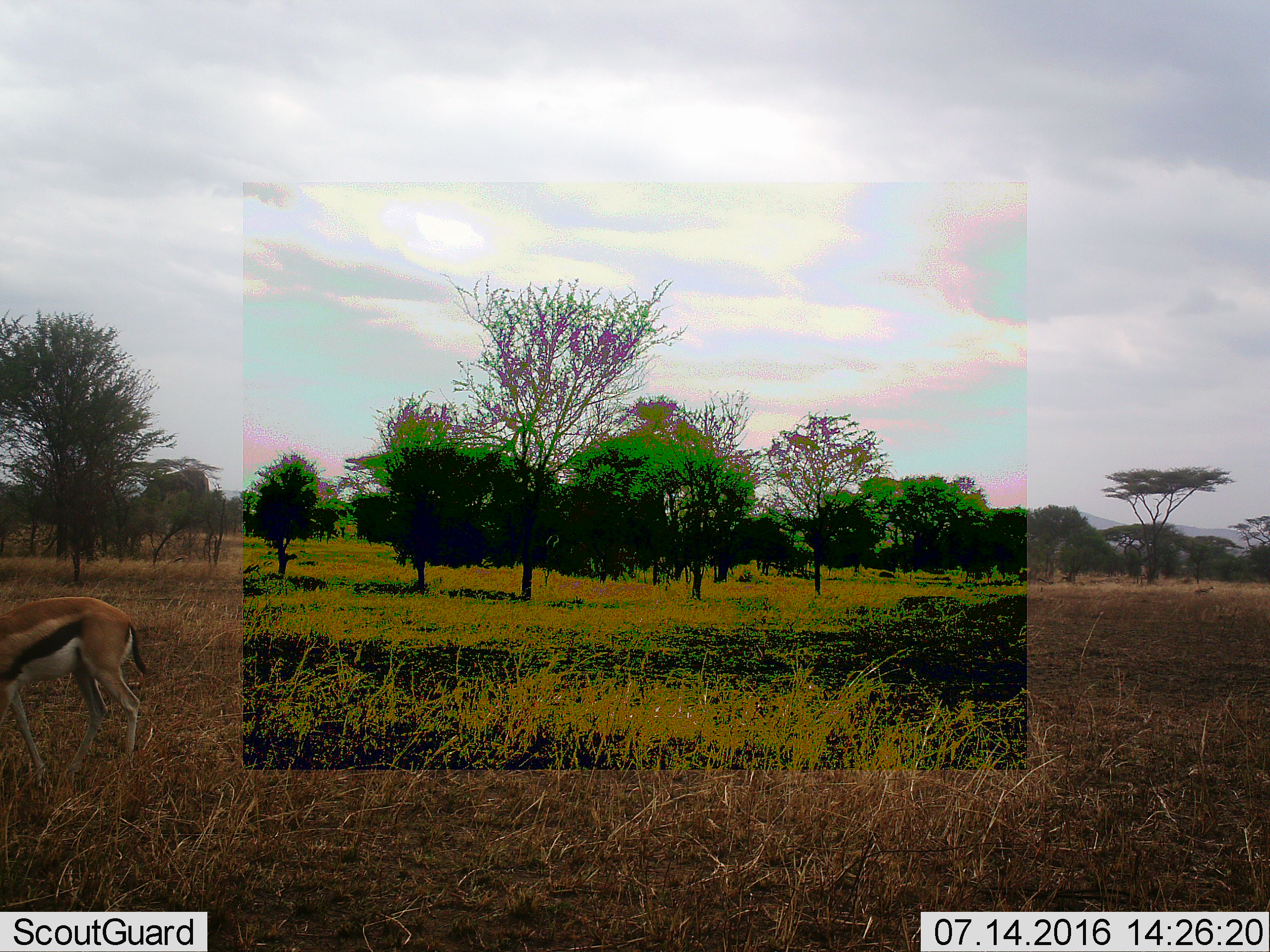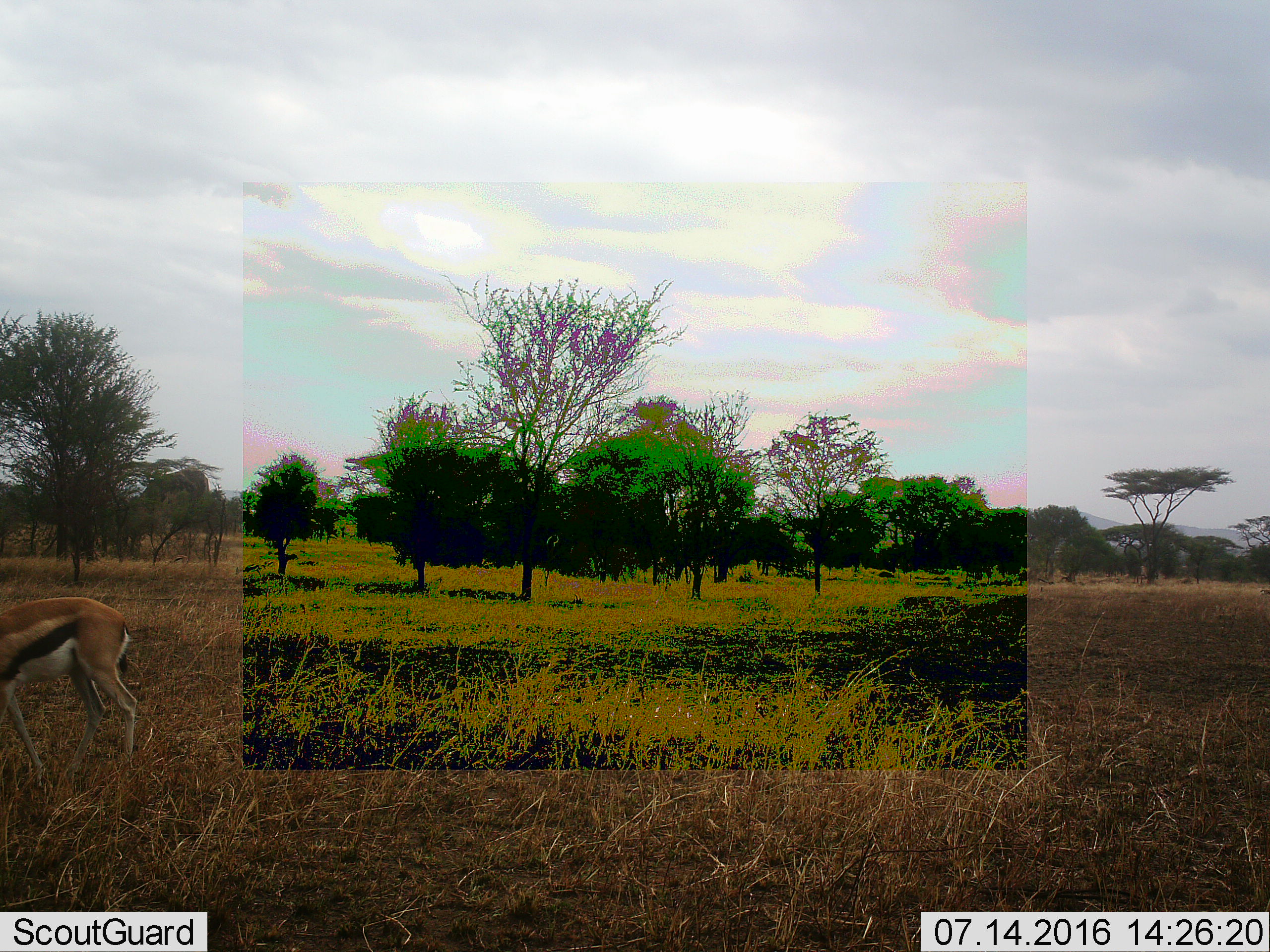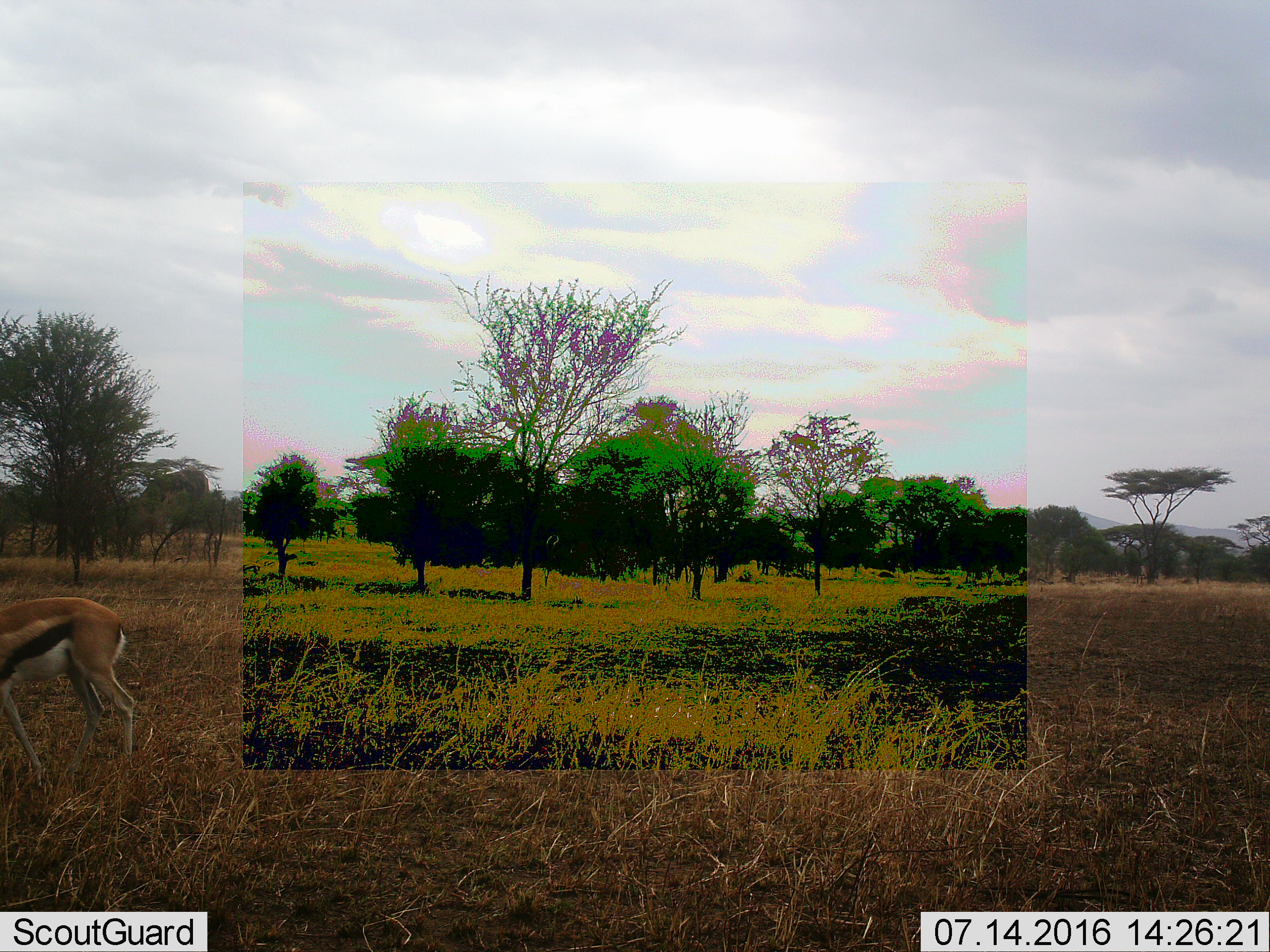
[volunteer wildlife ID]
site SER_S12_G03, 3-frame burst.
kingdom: Animalia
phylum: Chordata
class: Mammalia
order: Artiodactyla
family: Bovidae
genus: Eudorcas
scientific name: Eudorcas thomsonii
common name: thomson's gazelle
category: gazellethomsons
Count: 1.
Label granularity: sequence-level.